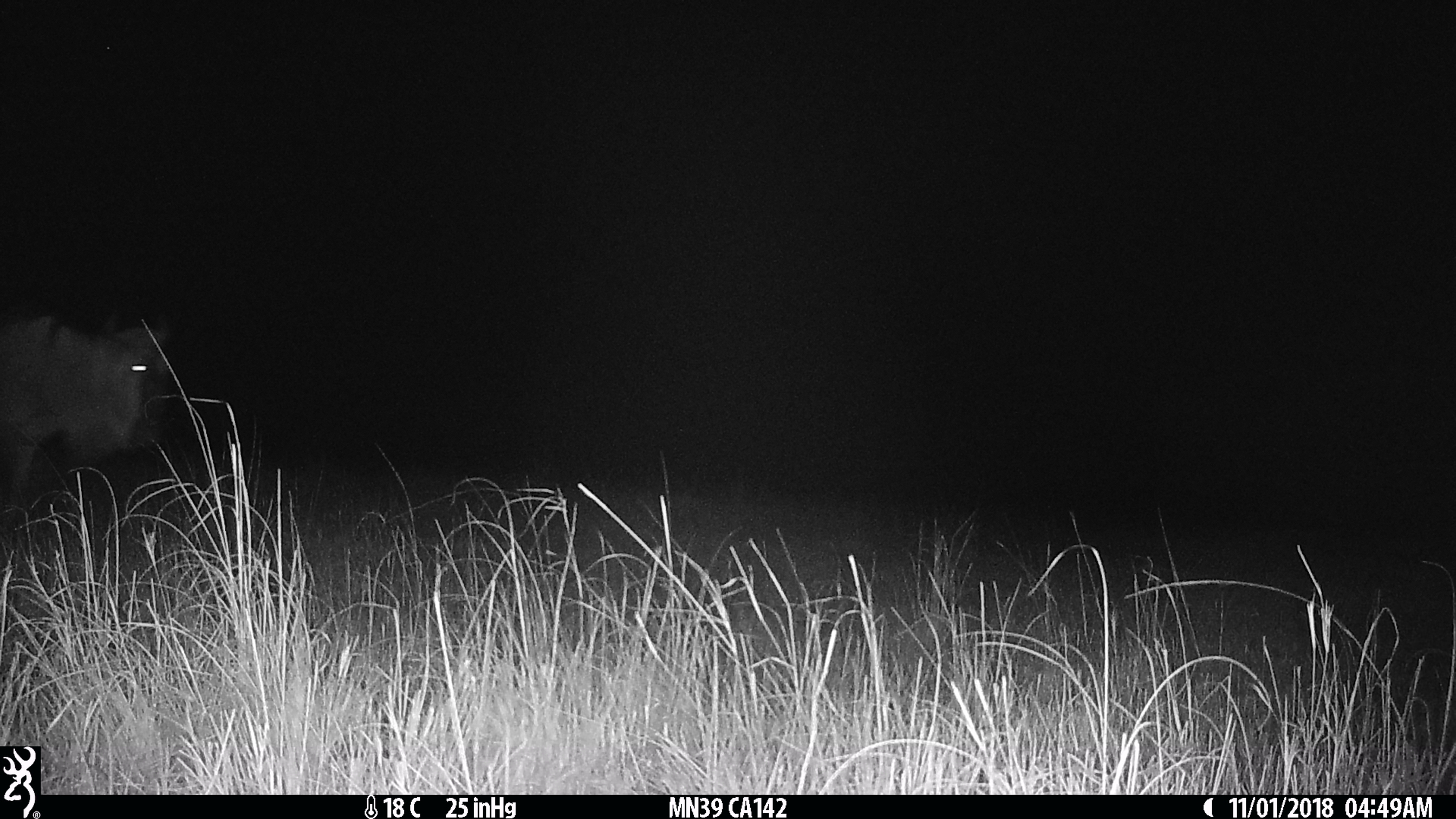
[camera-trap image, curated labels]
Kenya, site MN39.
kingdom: Animalia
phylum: Chordata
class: Mammalia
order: Artiodactyla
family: Bovidae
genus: Connochaetes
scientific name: Connochaetes taurinus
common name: blue wildebeest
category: wildebeest